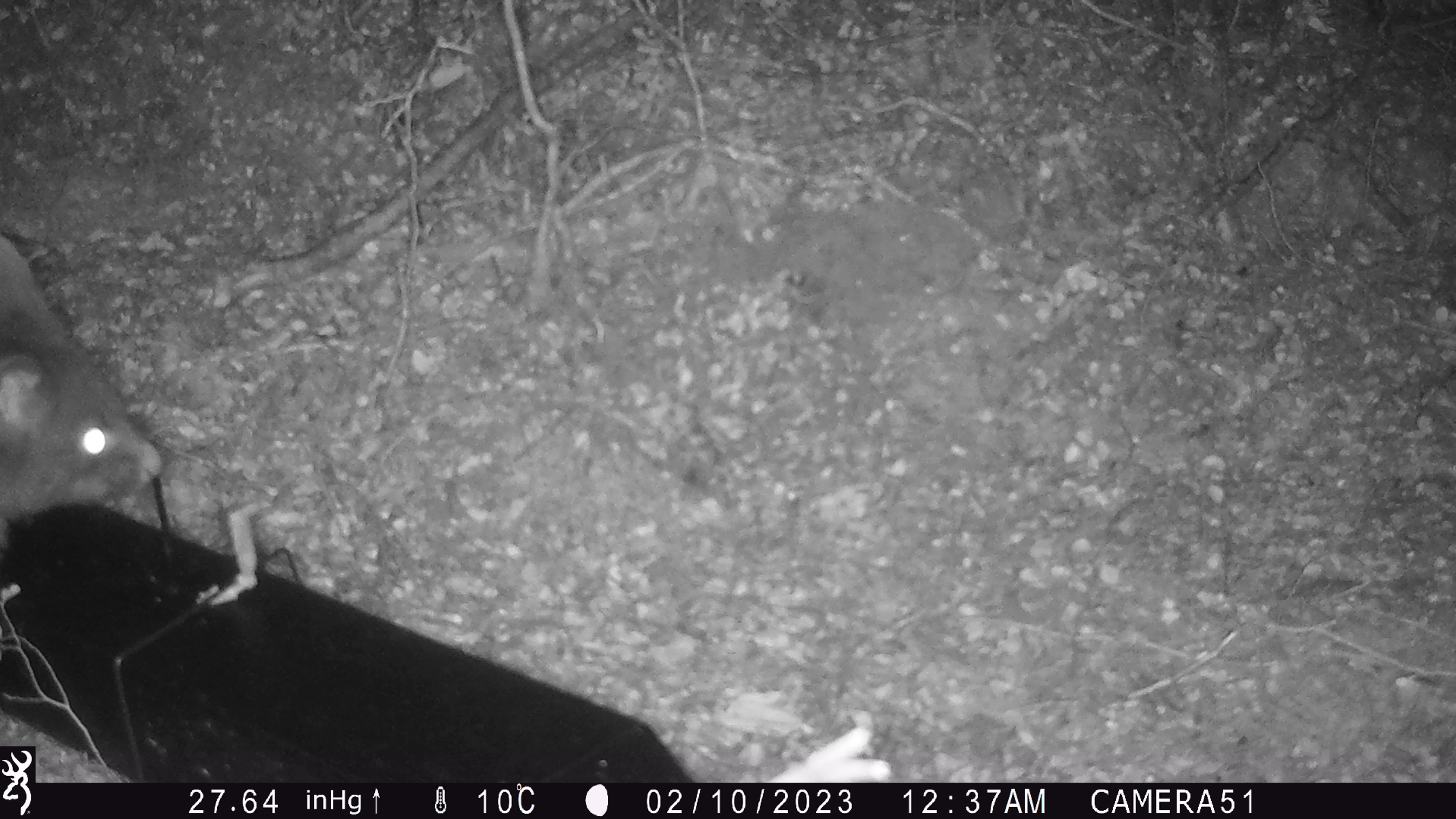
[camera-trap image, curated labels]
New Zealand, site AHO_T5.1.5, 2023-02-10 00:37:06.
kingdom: Animalia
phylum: Chordata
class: Mammalia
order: Carnivora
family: Mustelidae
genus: Mustela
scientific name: Mustela erminea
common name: stoat